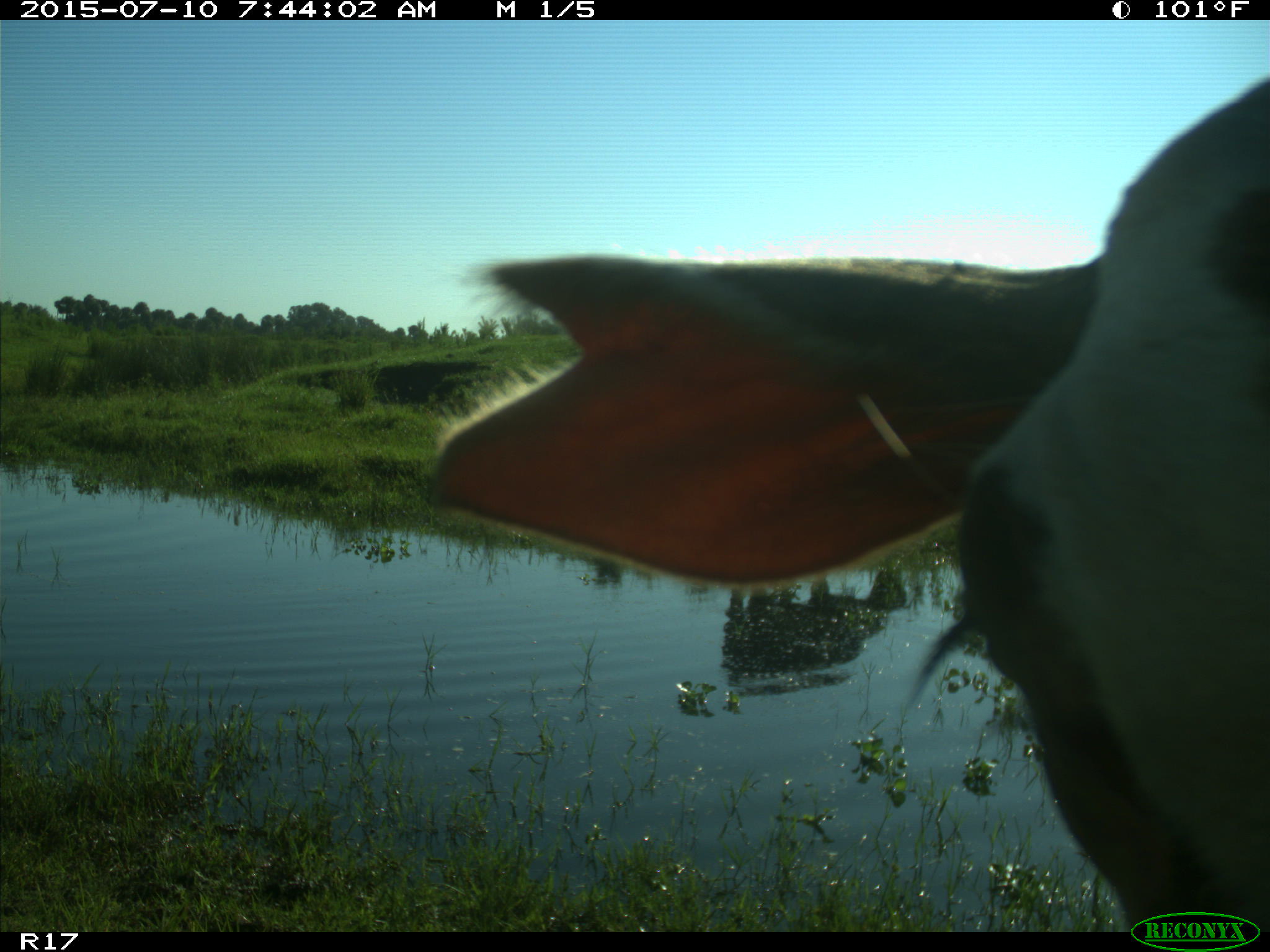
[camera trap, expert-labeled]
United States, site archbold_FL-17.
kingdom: Animalia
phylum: Chordata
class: Mammalia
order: Artiodactyla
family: Bovidae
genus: Bos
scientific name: Bos taurus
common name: domestic cow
Bos taurus (domestic cow).